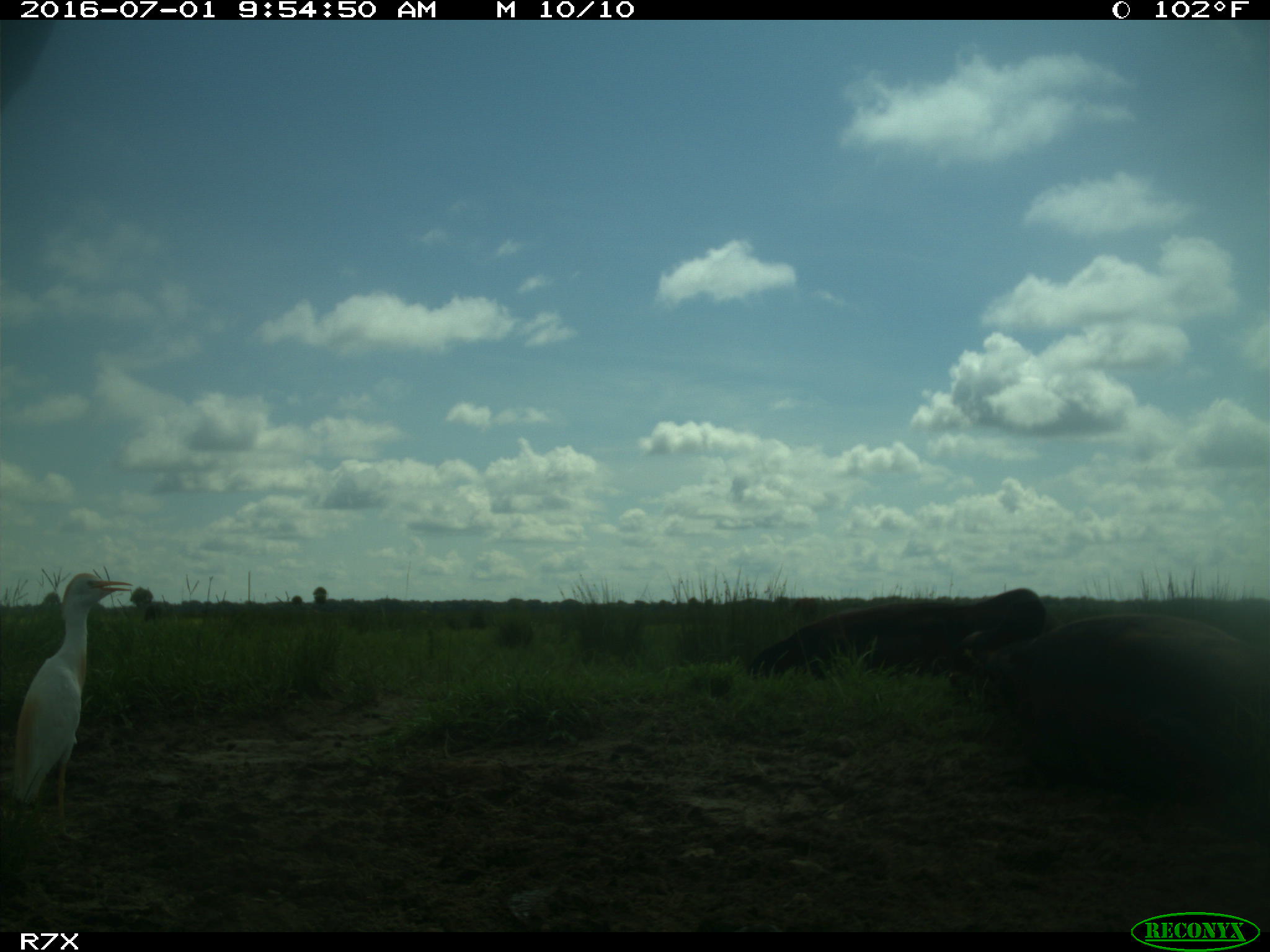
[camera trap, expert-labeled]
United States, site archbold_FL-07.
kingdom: Animalia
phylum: Chordata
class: Mammalia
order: Artiodactyla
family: Bovidae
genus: Bos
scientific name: Bos taurus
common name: domestic cow